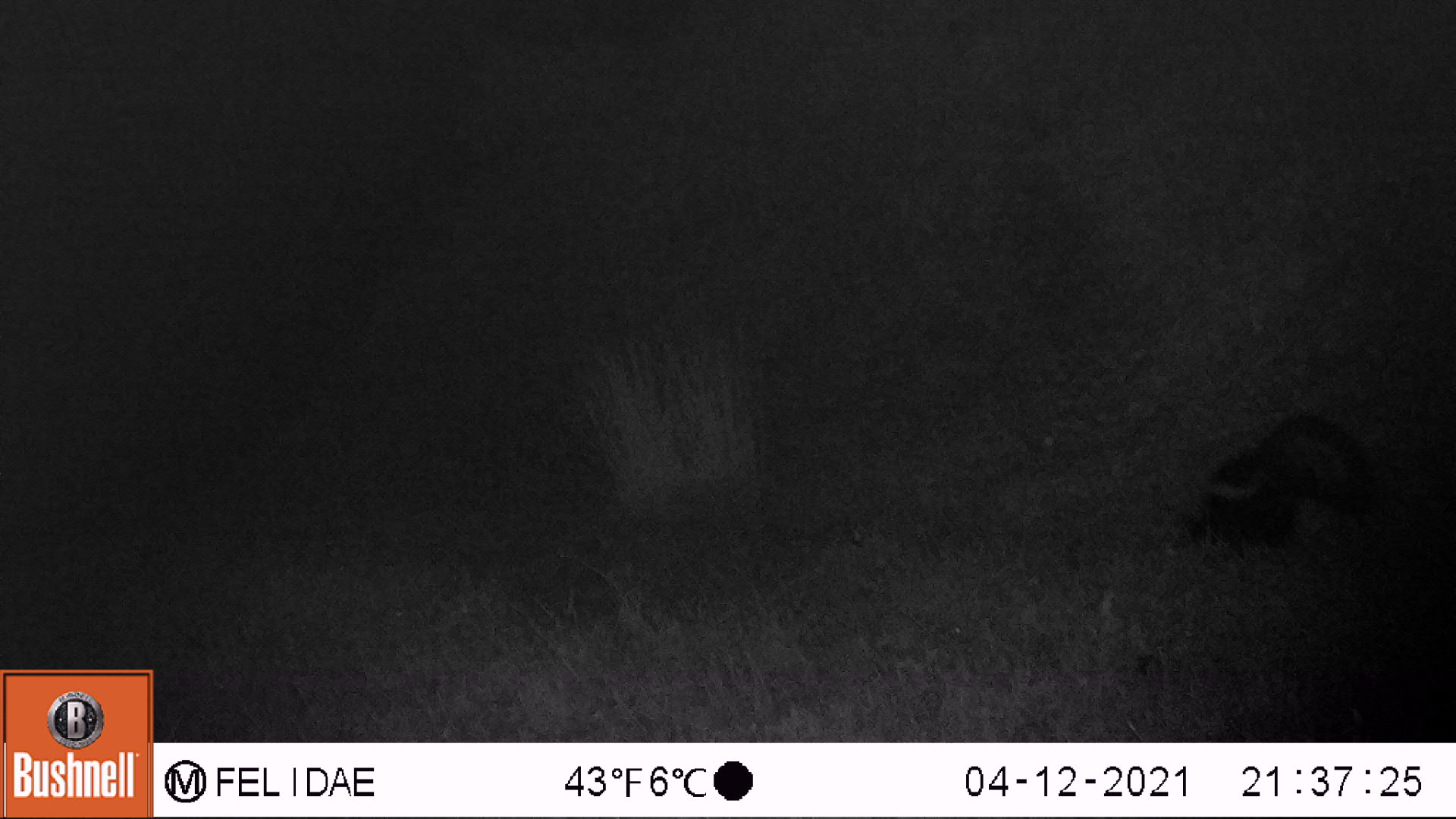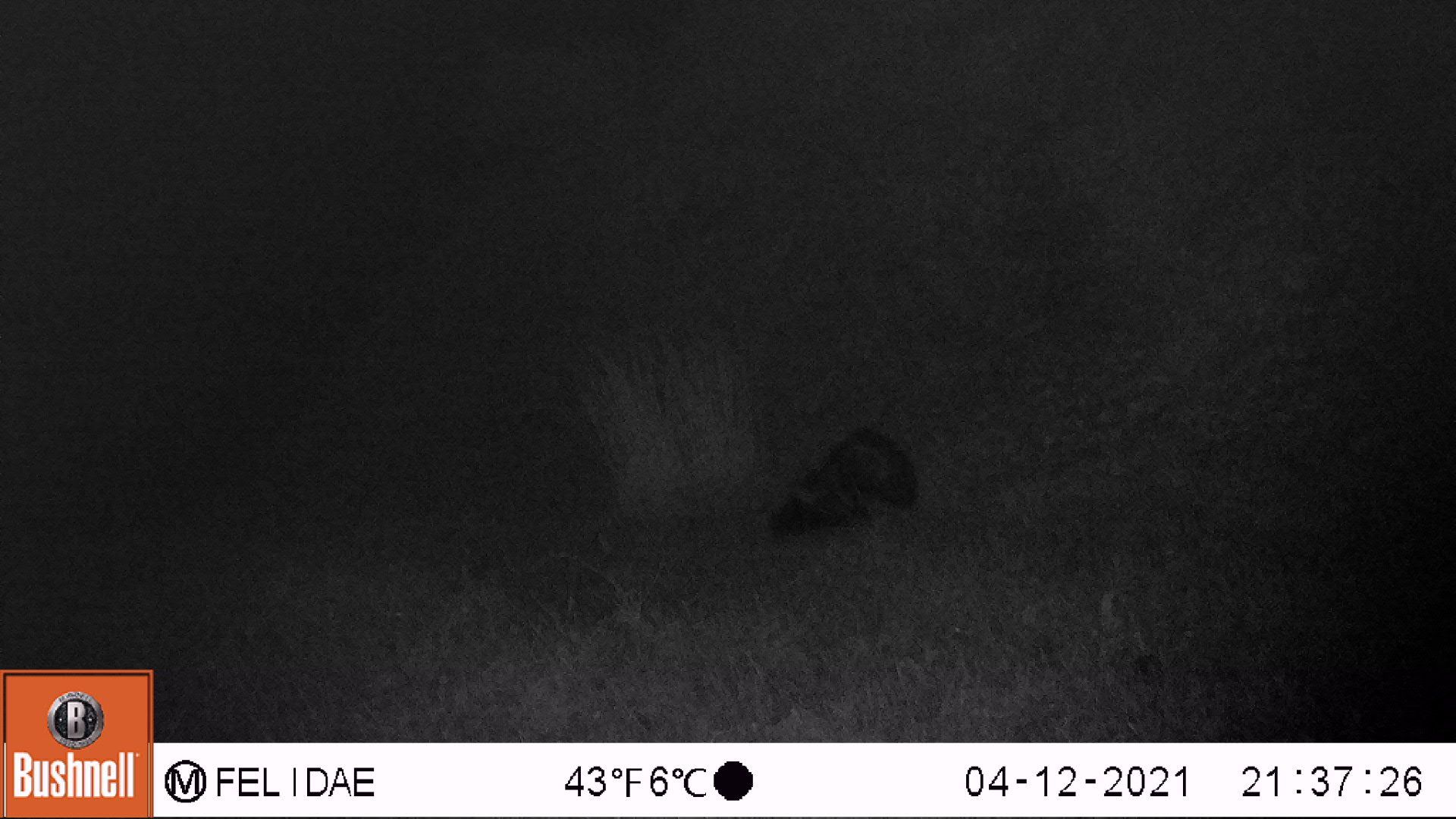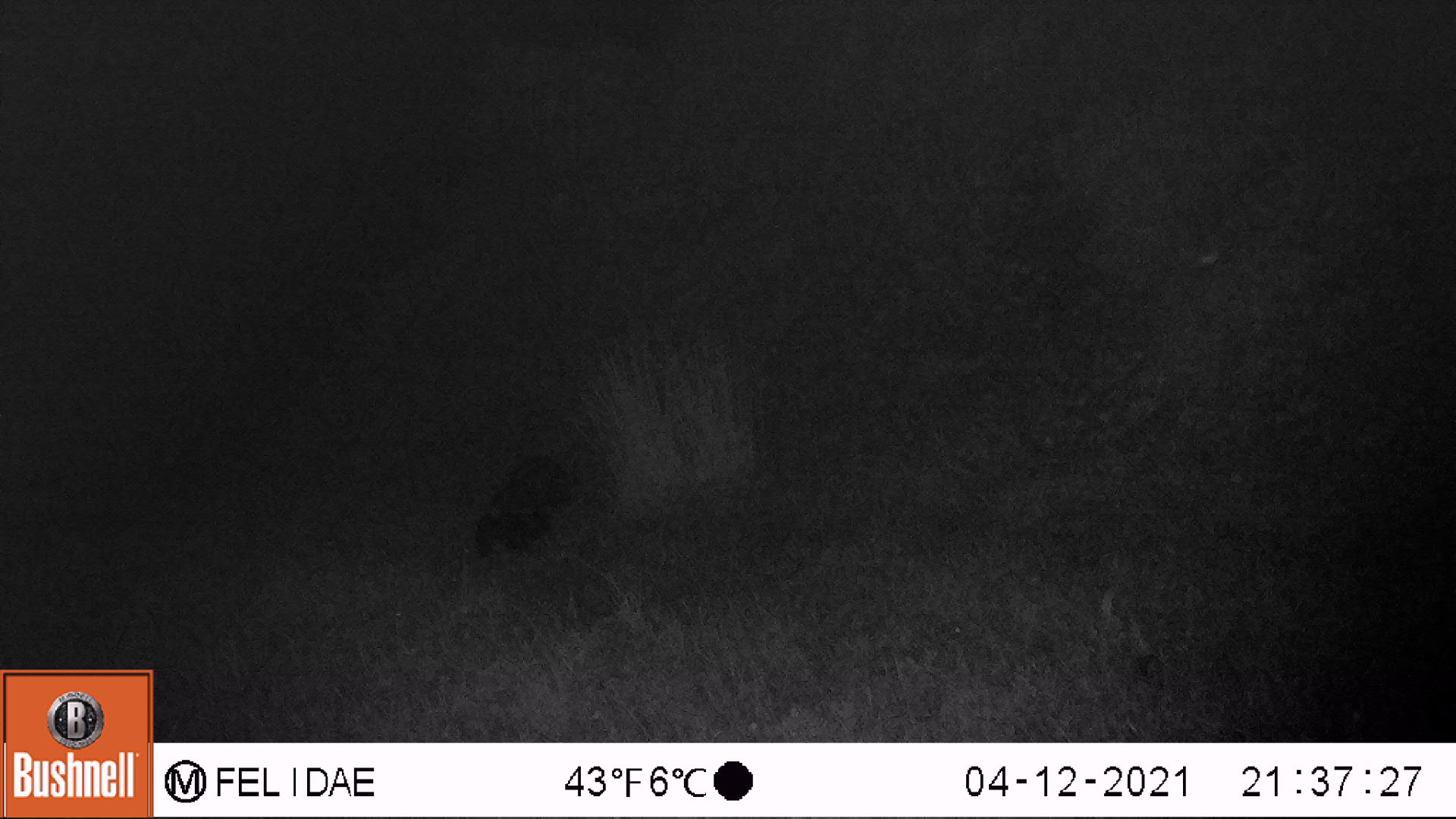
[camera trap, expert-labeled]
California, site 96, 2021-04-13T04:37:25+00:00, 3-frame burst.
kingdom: Animalia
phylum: Chordata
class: Mammalia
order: Carnivora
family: Mephitidae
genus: Mephitis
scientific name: Mephitis mephitis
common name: striped skunk